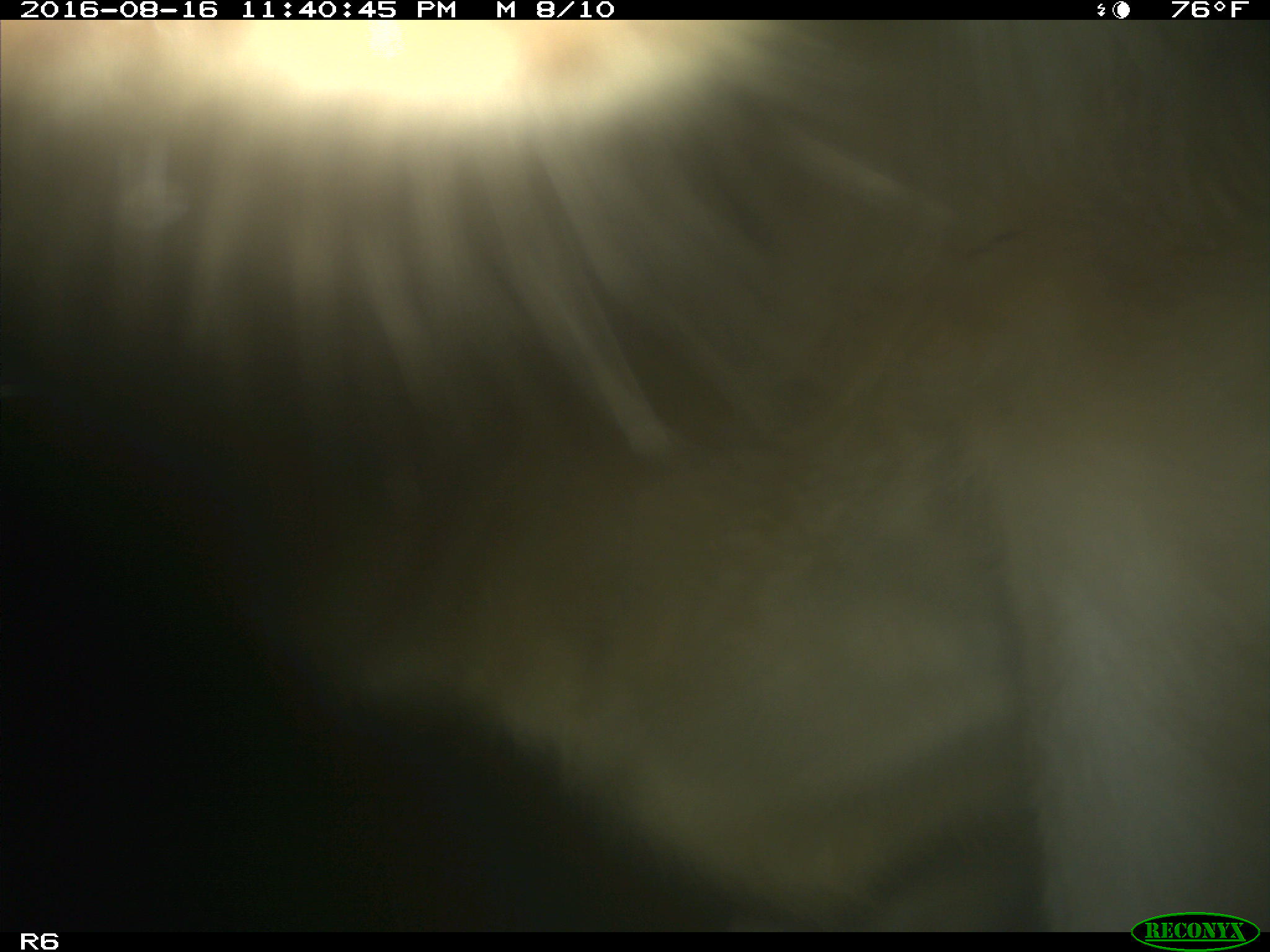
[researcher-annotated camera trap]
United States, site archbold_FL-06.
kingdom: Animalia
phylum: Chordata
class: Mammalia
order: Artiodactyla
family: Bovidae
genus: Bos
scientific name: Bos taurus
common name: domestic cow